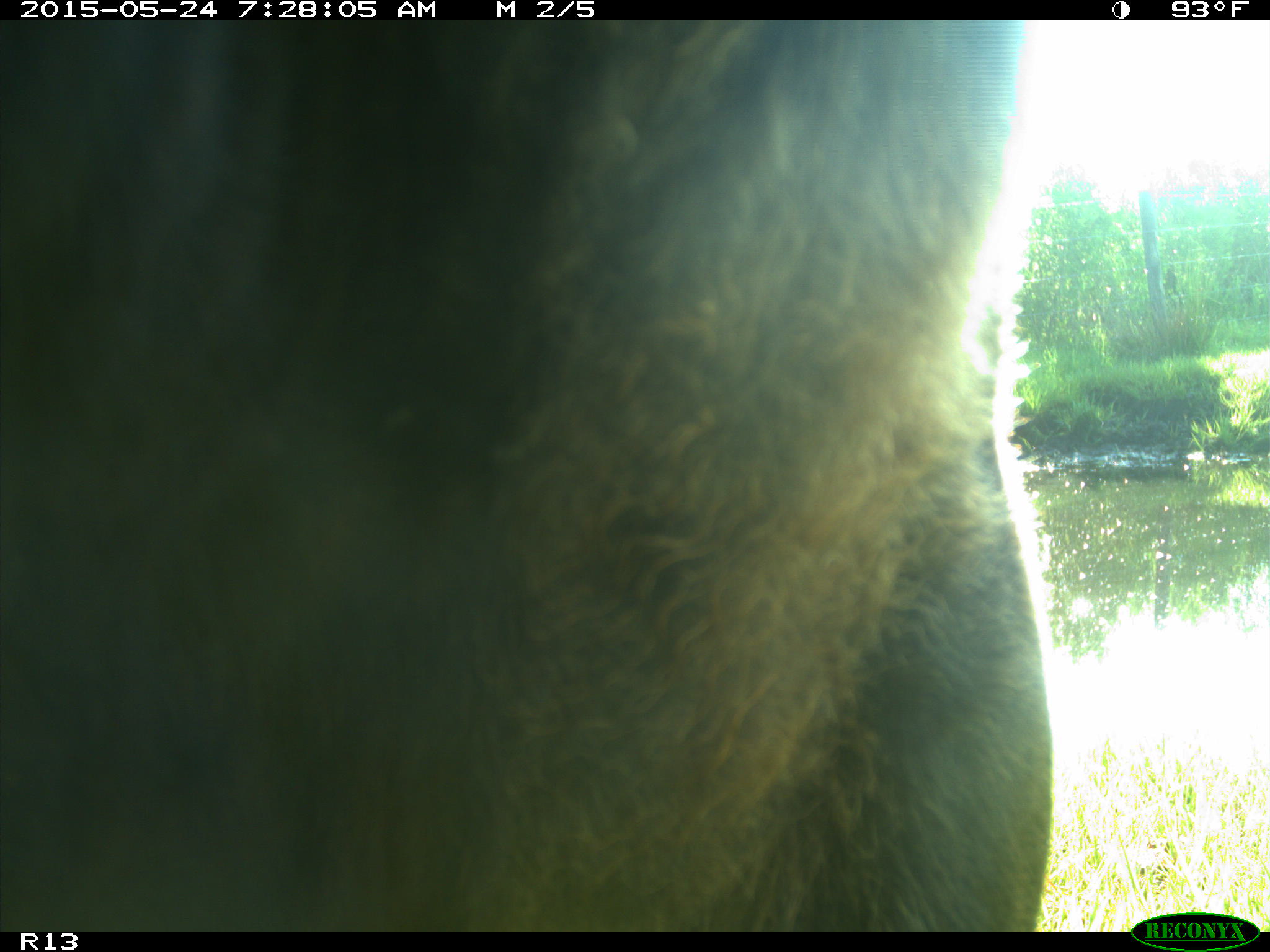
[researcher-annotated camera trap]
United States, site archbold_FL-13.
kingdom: Animalia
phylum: Chordata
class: Mammalia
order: Artiodactyla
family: Bovidae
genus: Bos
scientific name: Bos taurus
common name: domestic cow